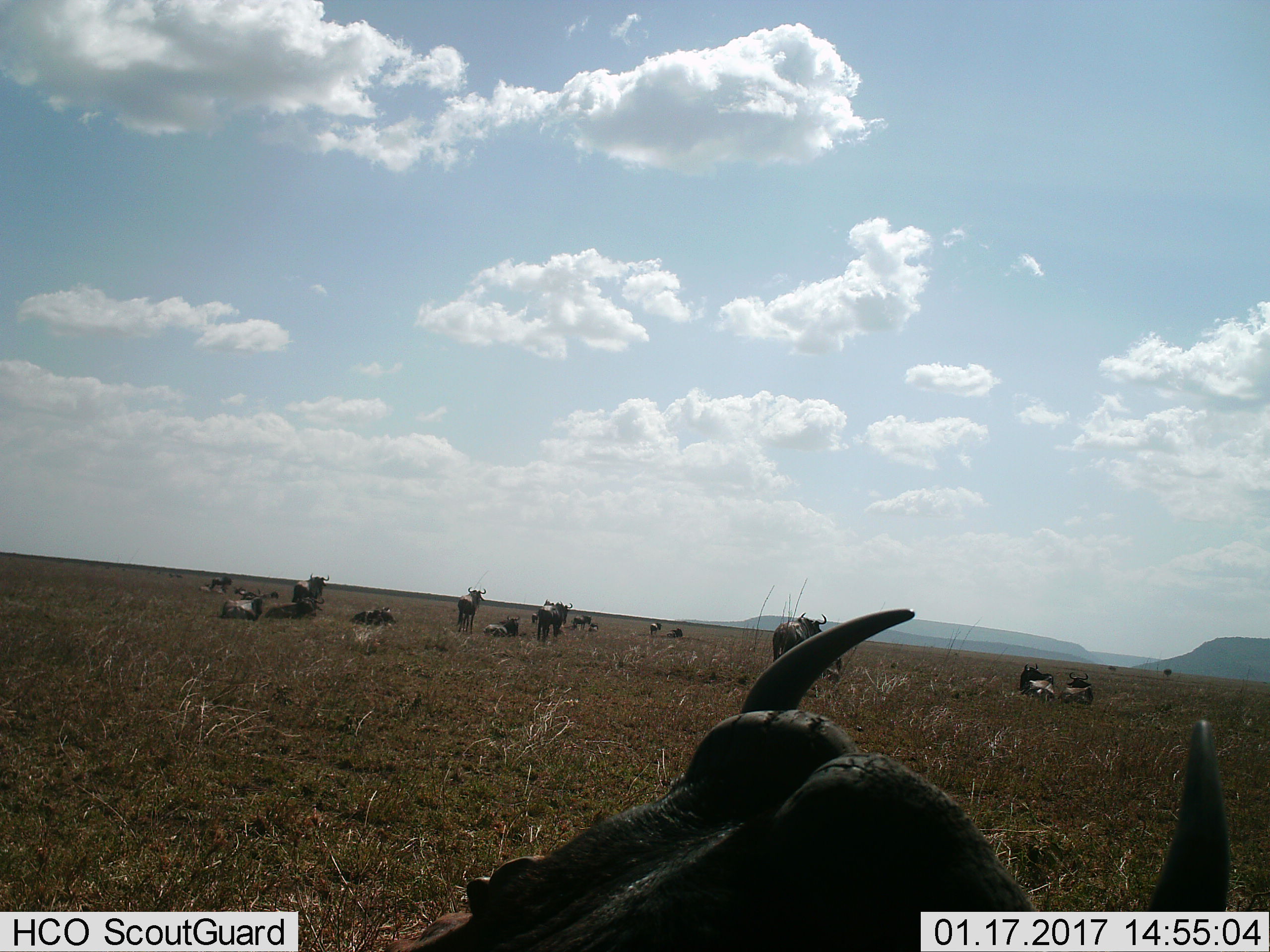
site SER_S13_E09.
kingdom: Animalia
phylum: Chordata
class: Mammalia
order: Artiodactyla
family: Bovidae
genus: Connochaetes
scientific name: Connochaetes taurinus taurinus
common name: blue wildebeest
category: wildebeestblue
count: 11-50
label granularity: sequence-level